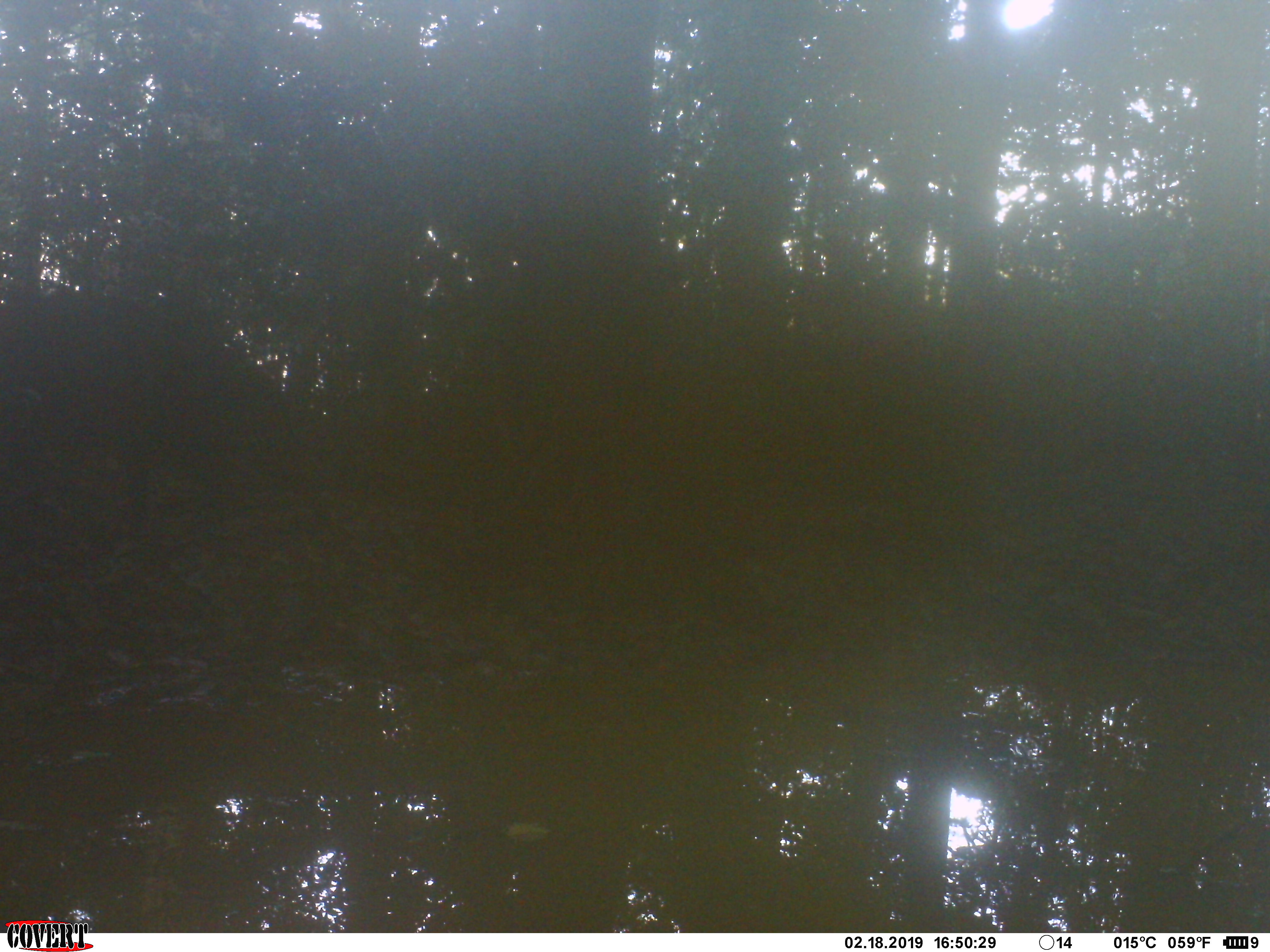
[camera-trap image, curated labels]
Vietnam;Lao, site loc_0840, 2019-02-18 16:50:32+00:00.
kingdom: Animalia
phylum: Chordata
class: Mammalia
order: Artiodactyla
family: Suidae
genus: Sus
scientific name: Sus scrofa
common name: eurasian wild pig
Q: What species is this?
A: Eurasian wild pig (Sus scrofa).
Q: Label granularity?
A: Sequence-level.